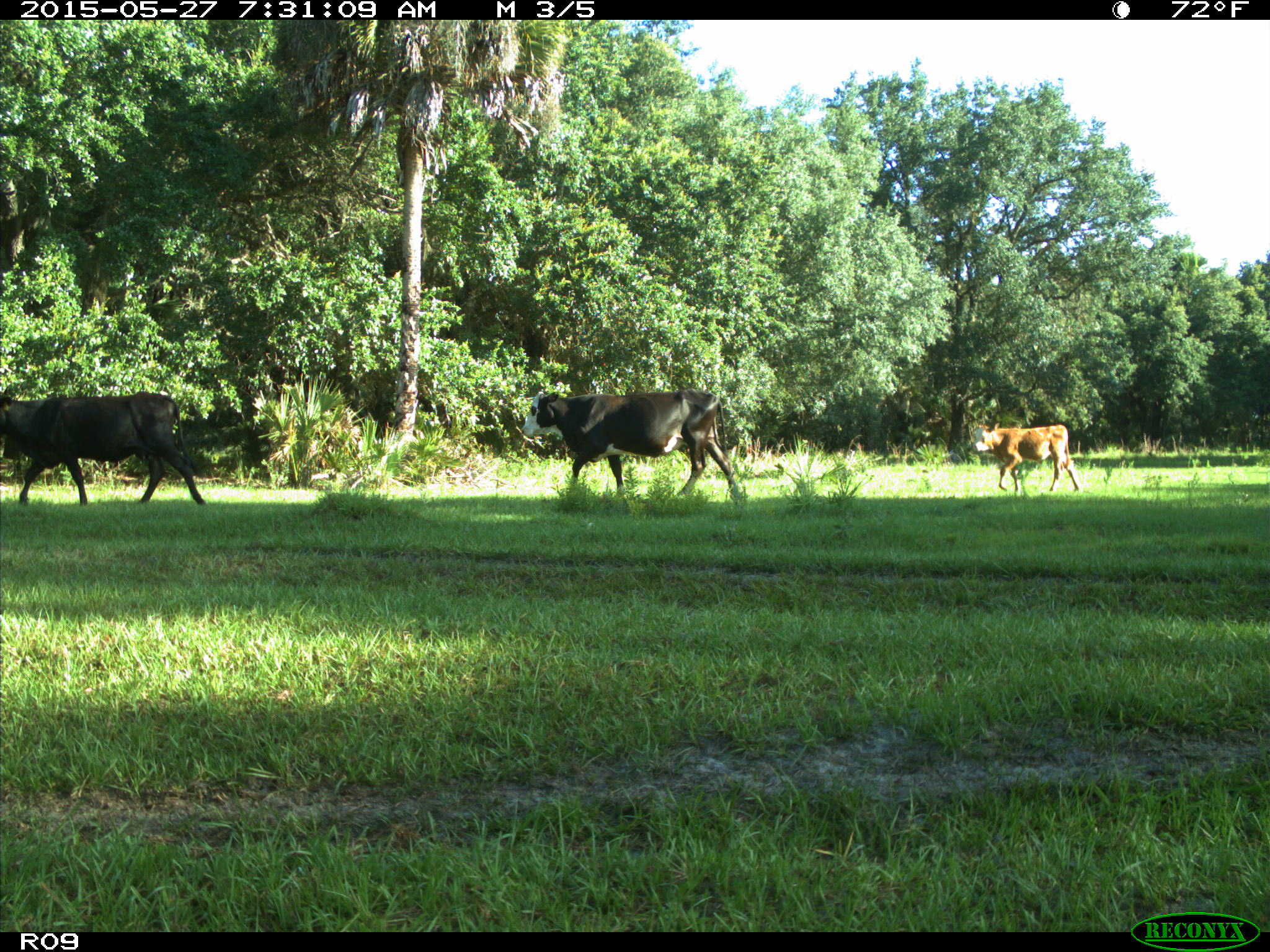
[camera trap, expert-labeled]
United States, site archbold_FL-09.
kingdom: Animalia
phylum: Chordata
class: Mammalia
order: Artiodactyla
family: Bovidae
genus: Bos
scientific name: Bos taurus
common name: domestic cow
Bos taurus (domestic cow).